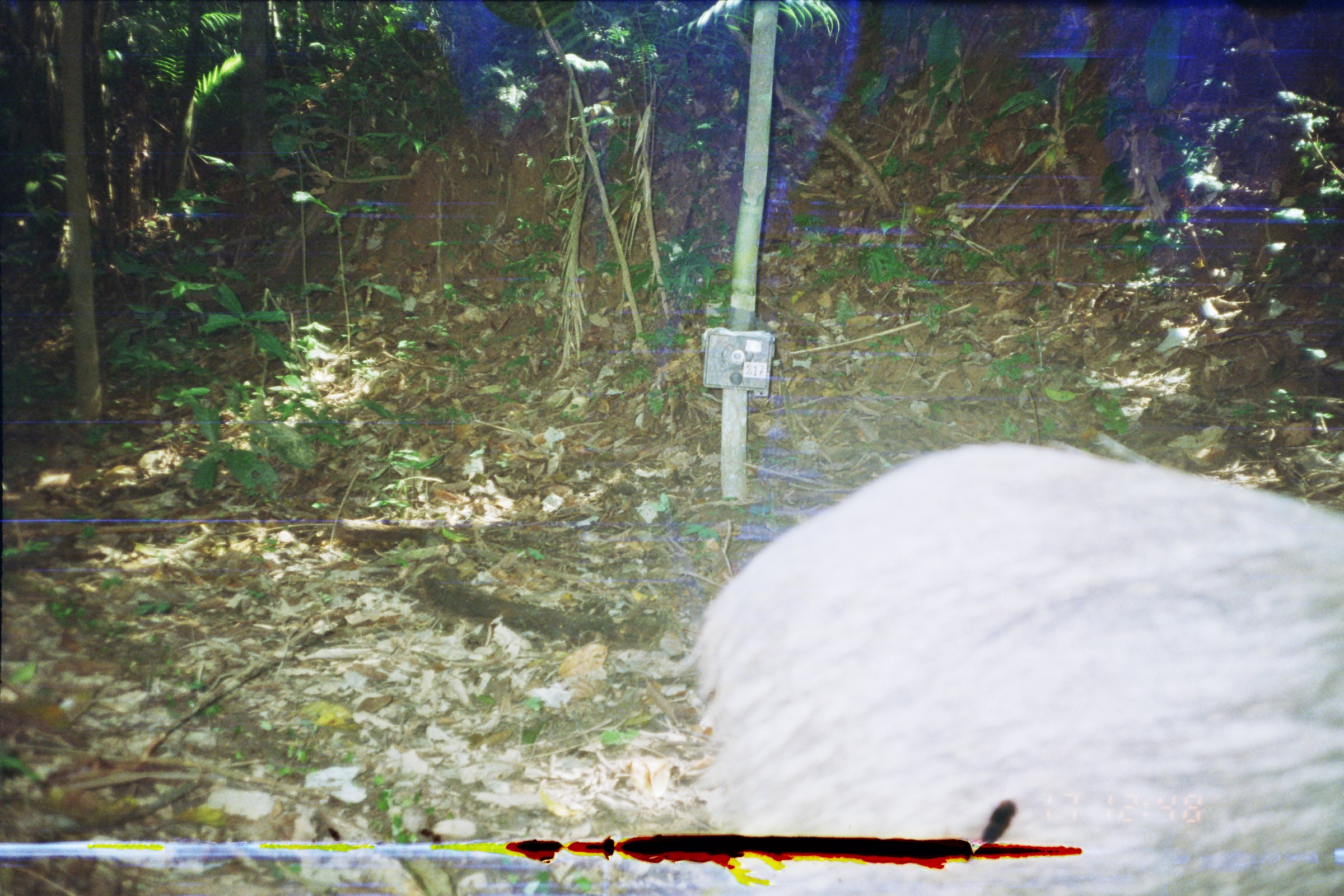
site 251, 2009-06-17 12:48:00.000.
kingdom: Animalia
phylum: Chordata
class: Mammalia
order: Artiodactyla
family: Tayassuidae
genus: Pecari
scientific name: Pecari tajacu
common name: collared peccary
Pecari tajacu (collared peccary).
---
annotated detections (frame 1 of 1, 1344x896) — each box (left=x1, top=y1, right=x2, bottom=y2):
pecari tajacu: (left=660, top=437, right=1342, bottom=896)